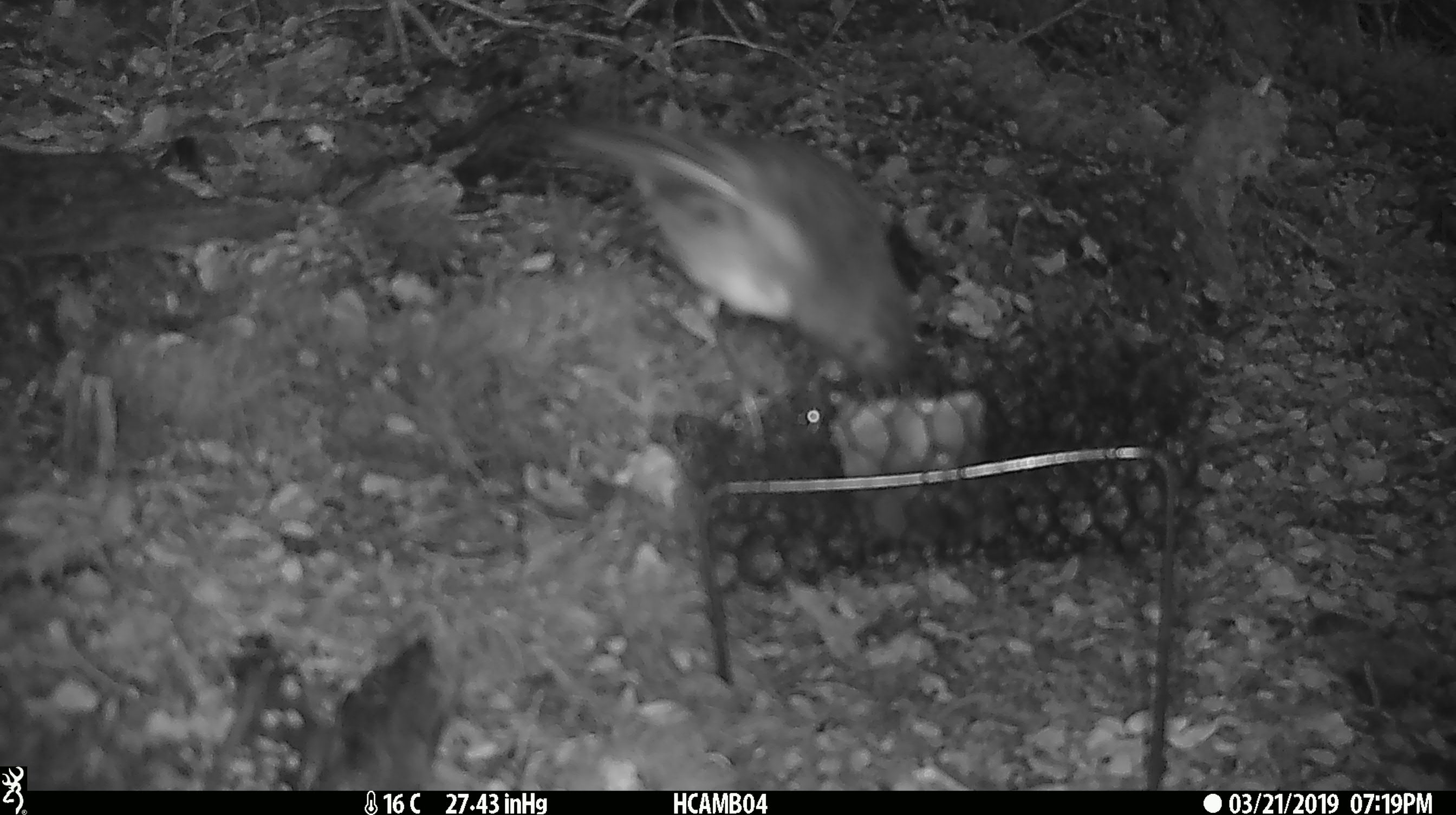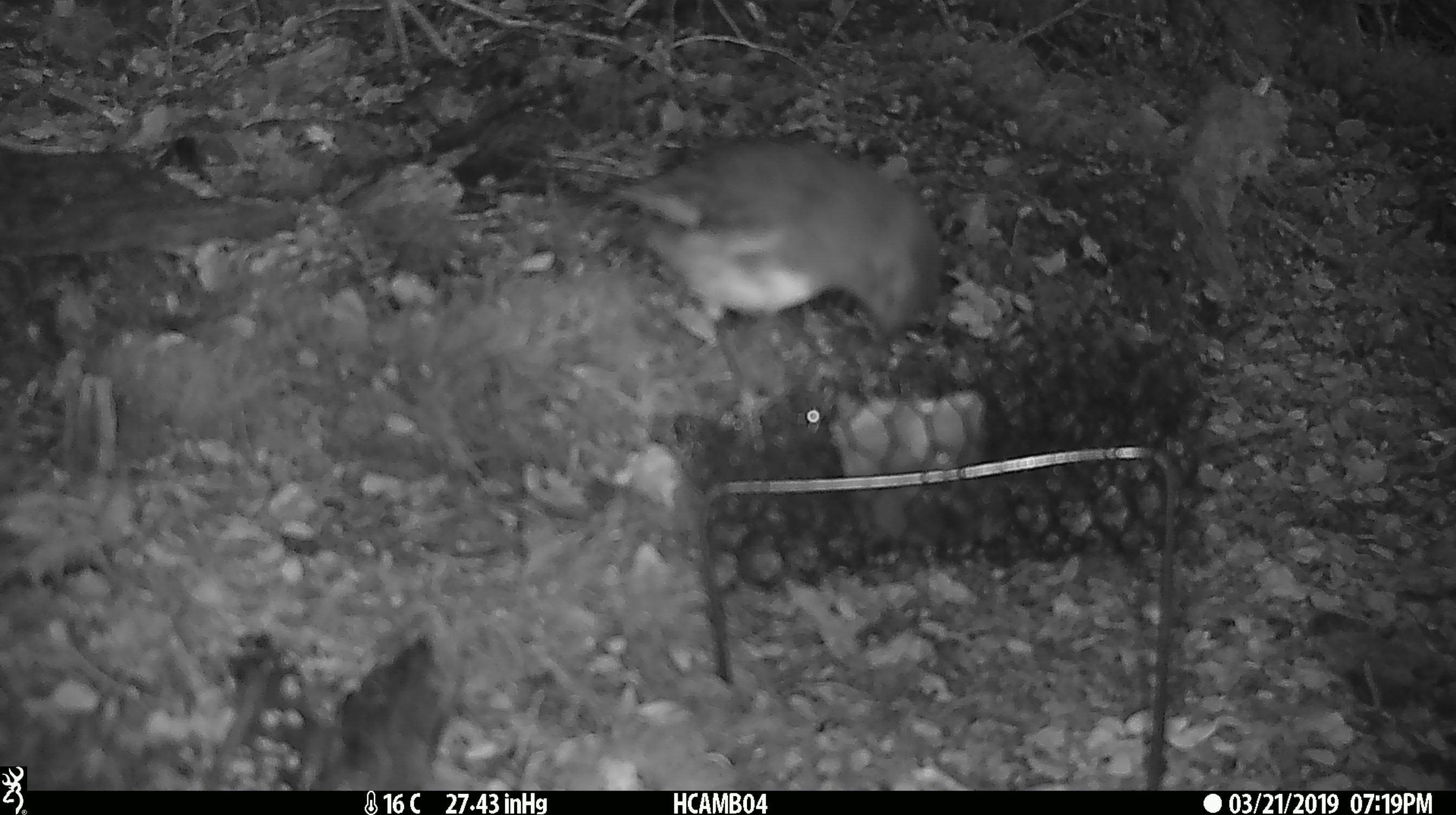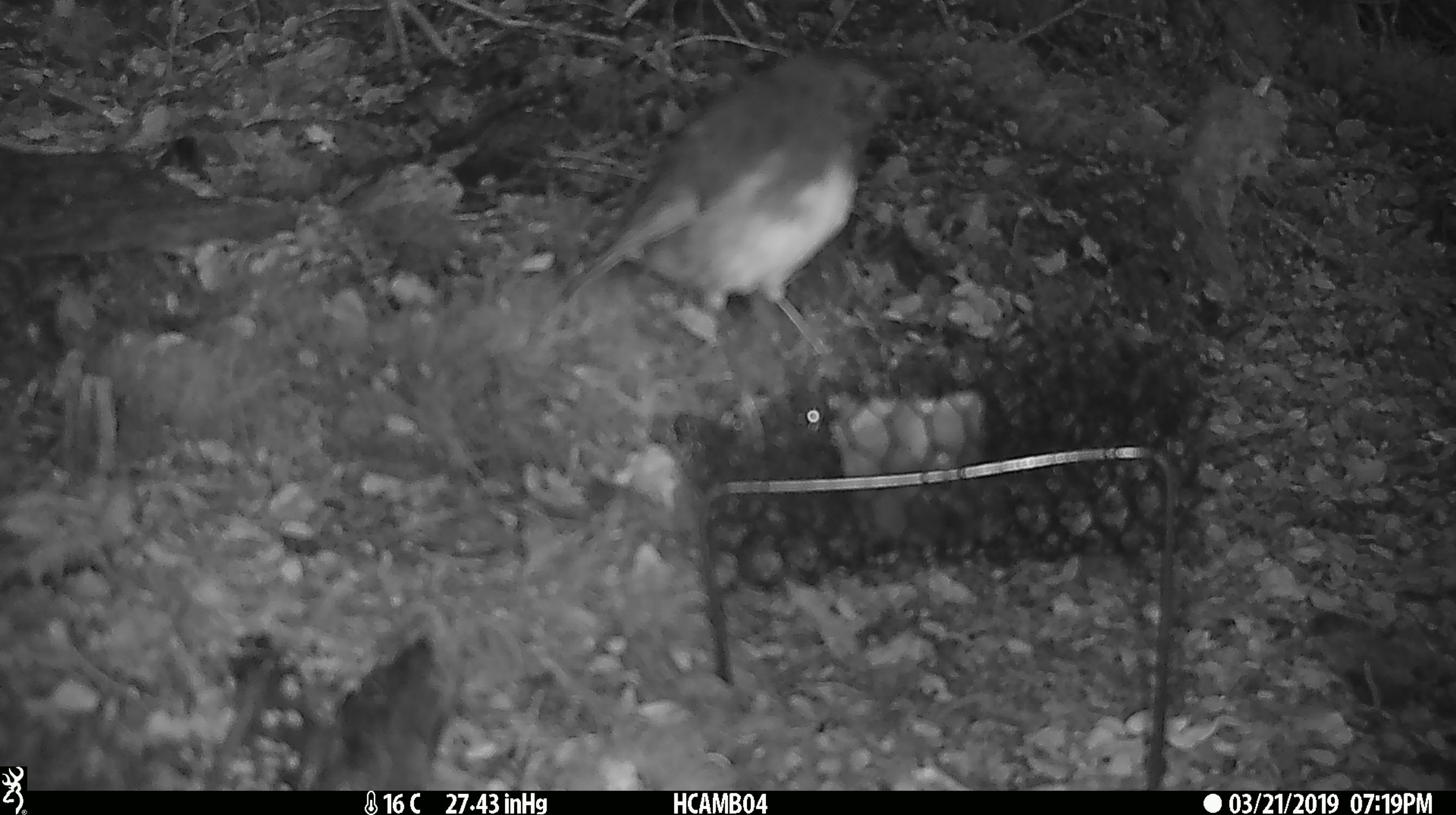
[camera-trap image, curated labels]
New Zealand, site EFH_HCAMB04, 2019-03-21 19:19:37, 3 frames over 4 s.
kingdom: Animalia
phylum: Chordata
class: Aves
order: Passeriformes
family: Petroicidae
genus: Petroica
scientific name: Petroica australis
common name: new zealand robin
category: robin